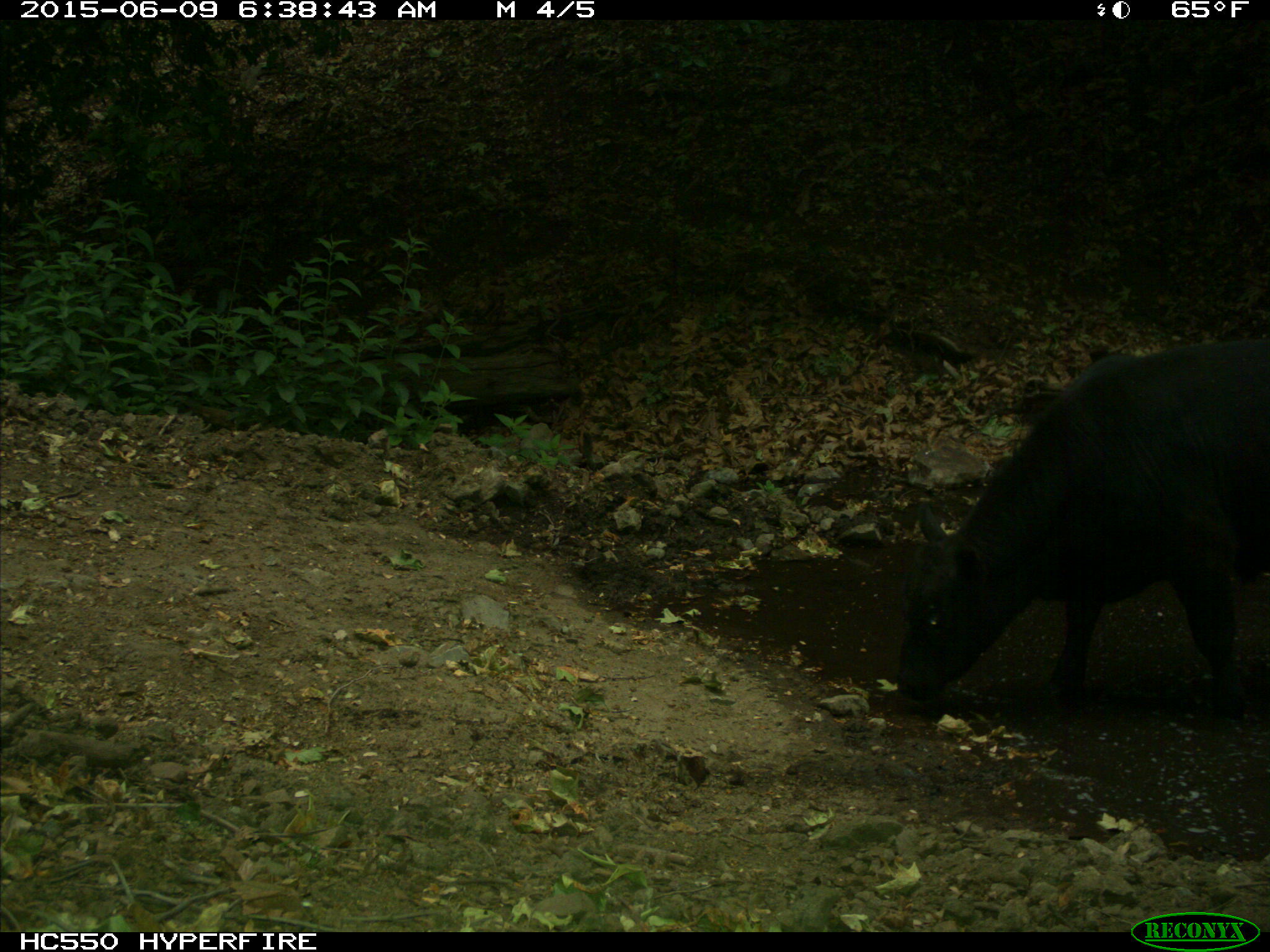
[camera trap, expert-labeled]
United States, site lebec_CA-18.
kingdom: Animalia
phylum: Chordata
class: Mammalia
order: Artiodactyla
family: Bovidae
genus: Bos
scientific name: Bos taurus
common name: domestic cow